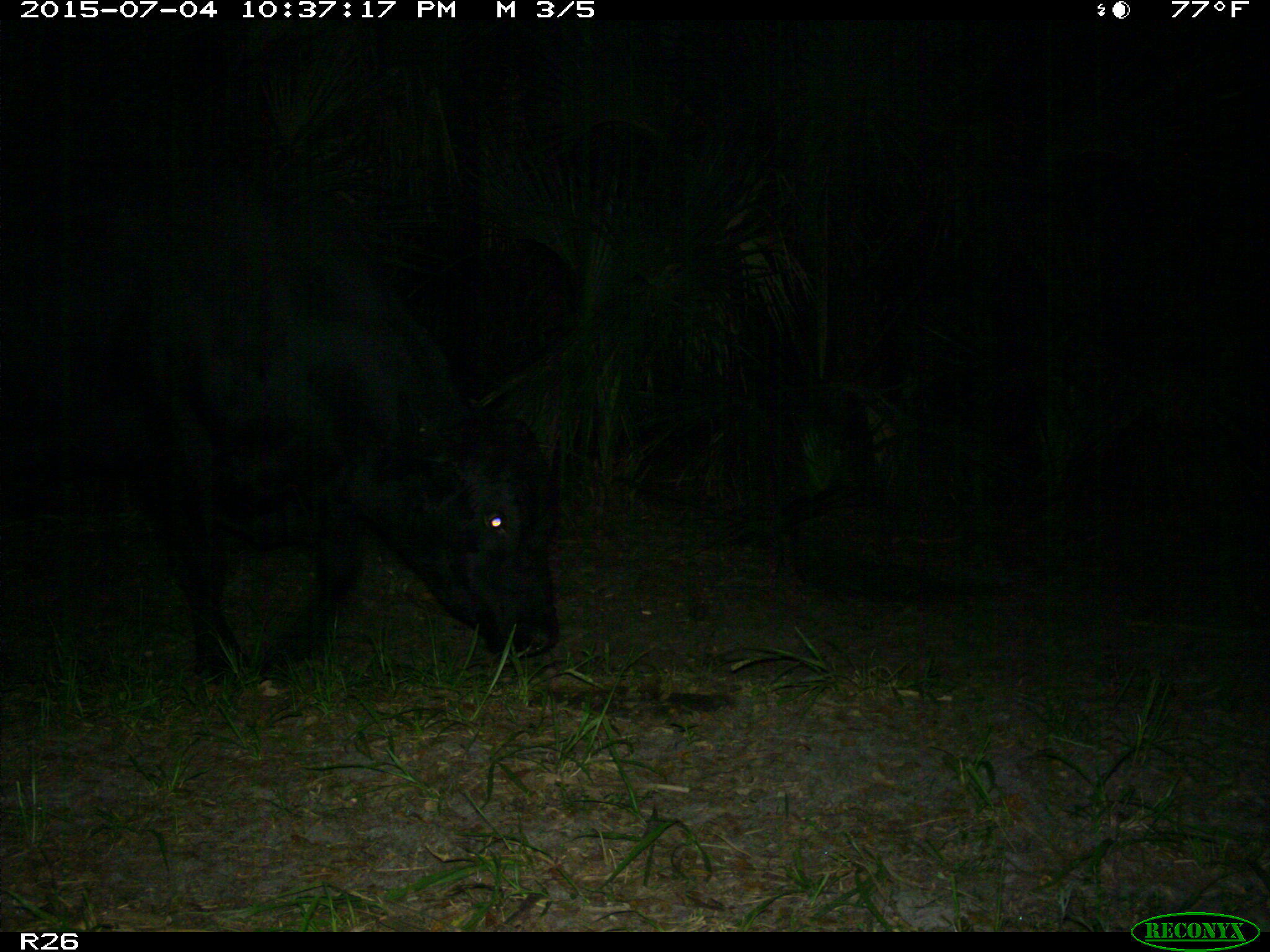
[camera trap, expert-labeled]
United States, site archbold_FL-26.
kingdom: Animalia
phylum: Chordata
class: Mammalia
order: Artiodactyla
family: Bovidae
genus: Bos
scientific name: Bos taurus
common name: domestic cow